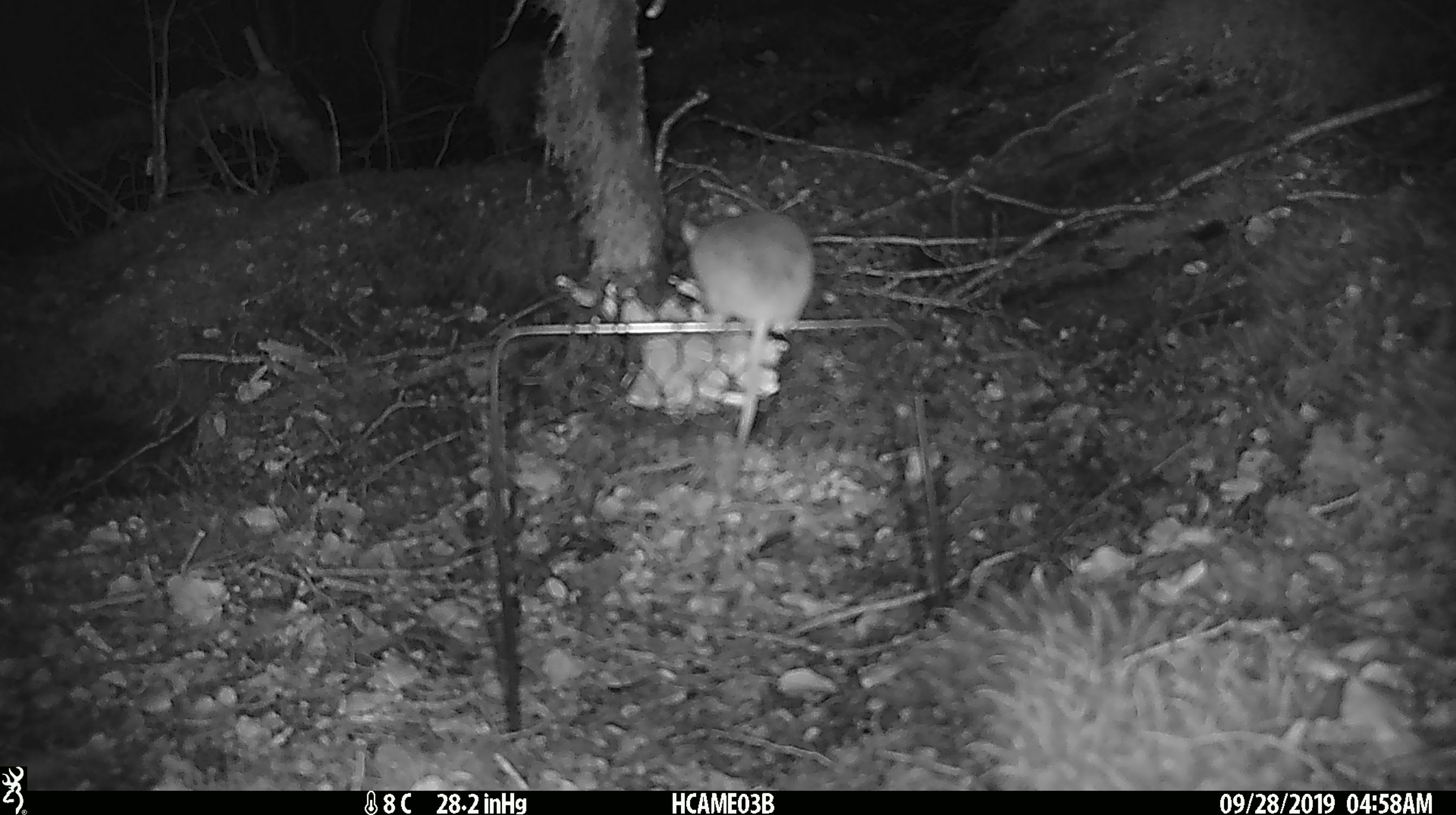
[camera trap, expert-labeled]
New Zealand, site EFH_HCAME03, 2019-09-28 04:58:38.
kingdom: Animalia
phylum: Chordata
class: Mammalia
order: Rodentia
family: Muridae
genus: Mus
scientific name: Mus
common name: mouse